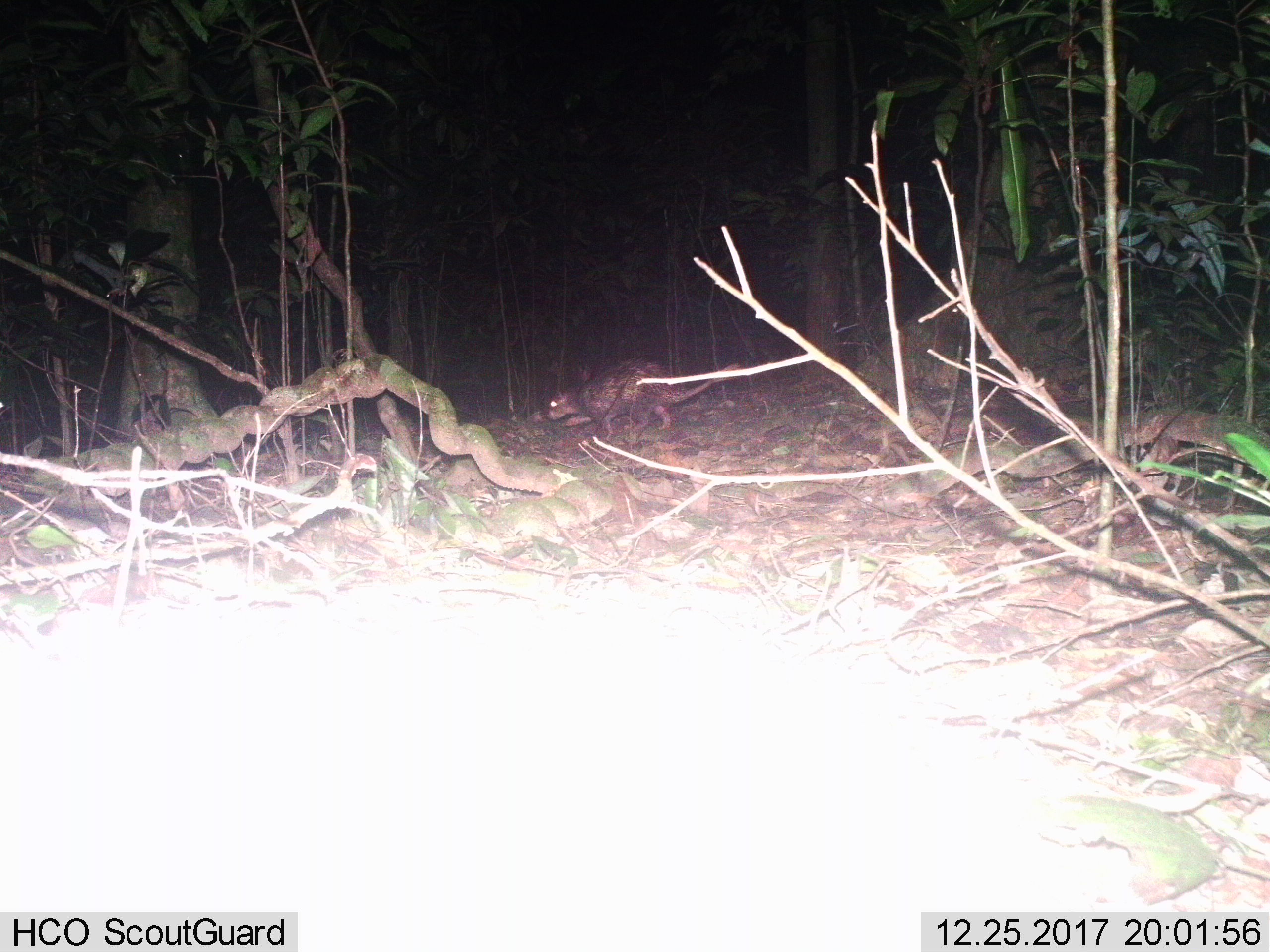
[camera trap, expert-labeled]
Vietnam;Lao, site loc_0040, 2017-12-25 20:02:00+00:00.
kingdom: Animalia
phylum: Chordata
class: Mammalia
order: Rodentia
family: Hystricidae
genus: Atherurus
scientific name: Atherurus macrourus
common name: asiatic brush-tailed porcupine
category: asiatic brush tailed porcupine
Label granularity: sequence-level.